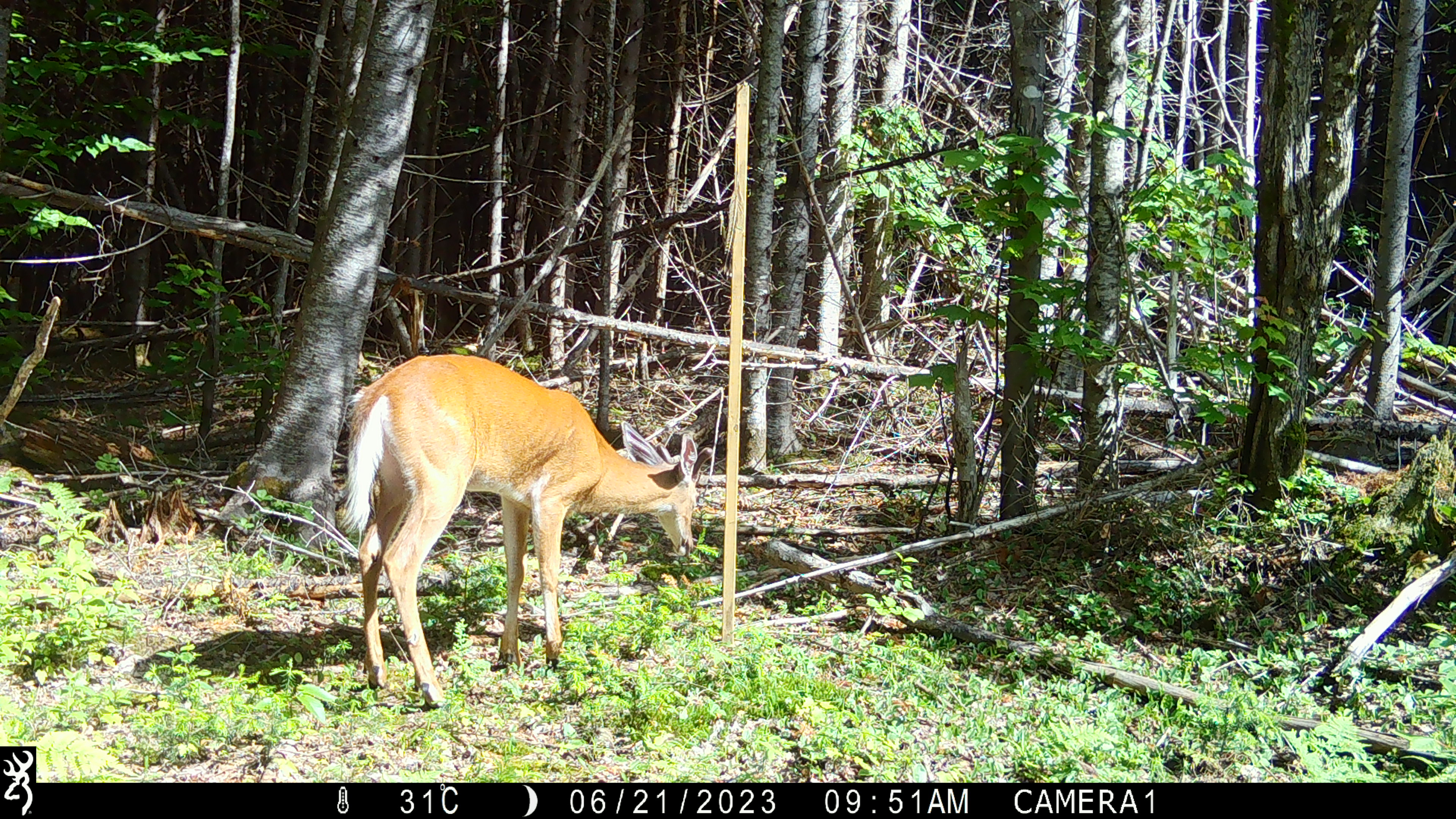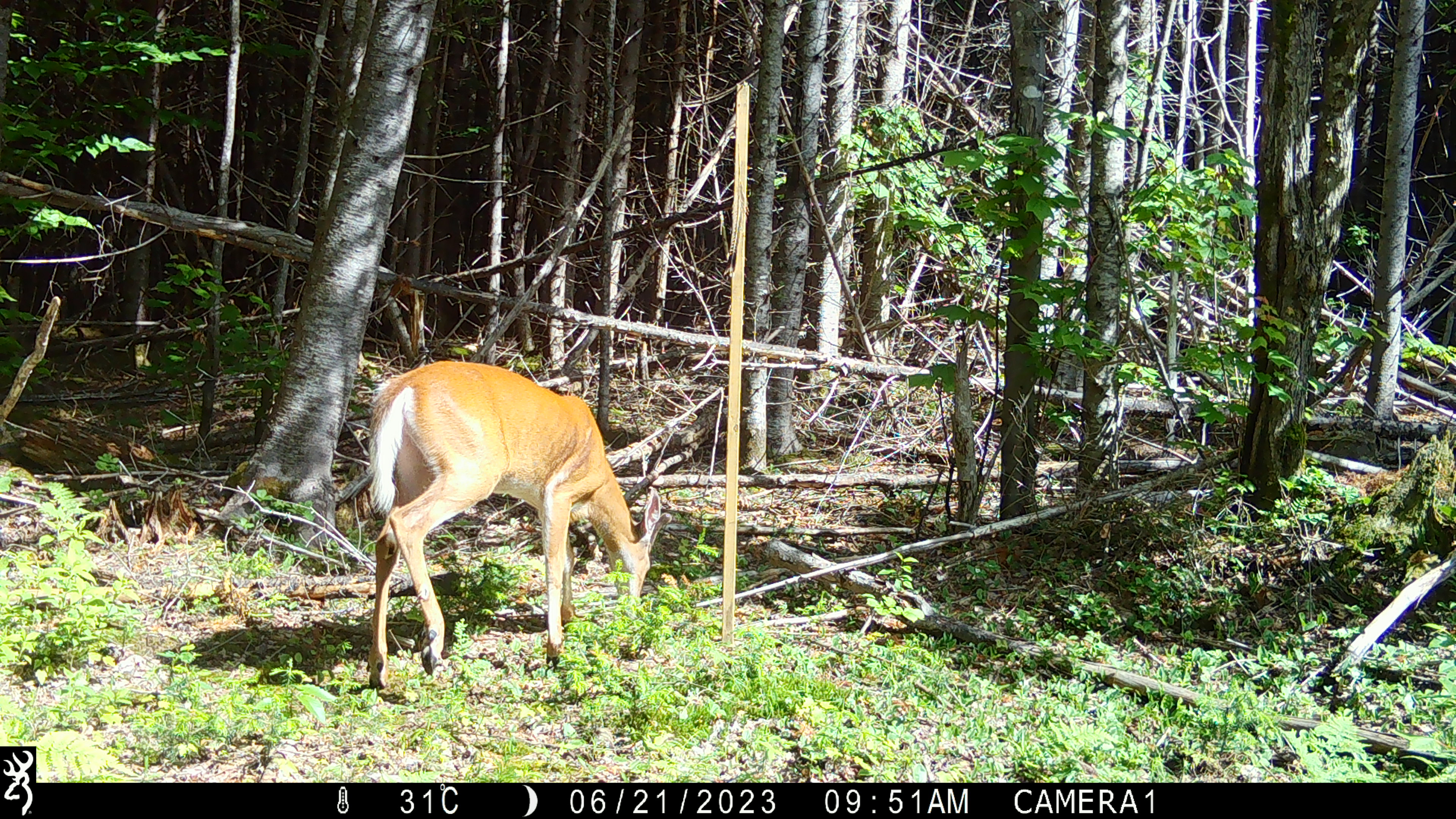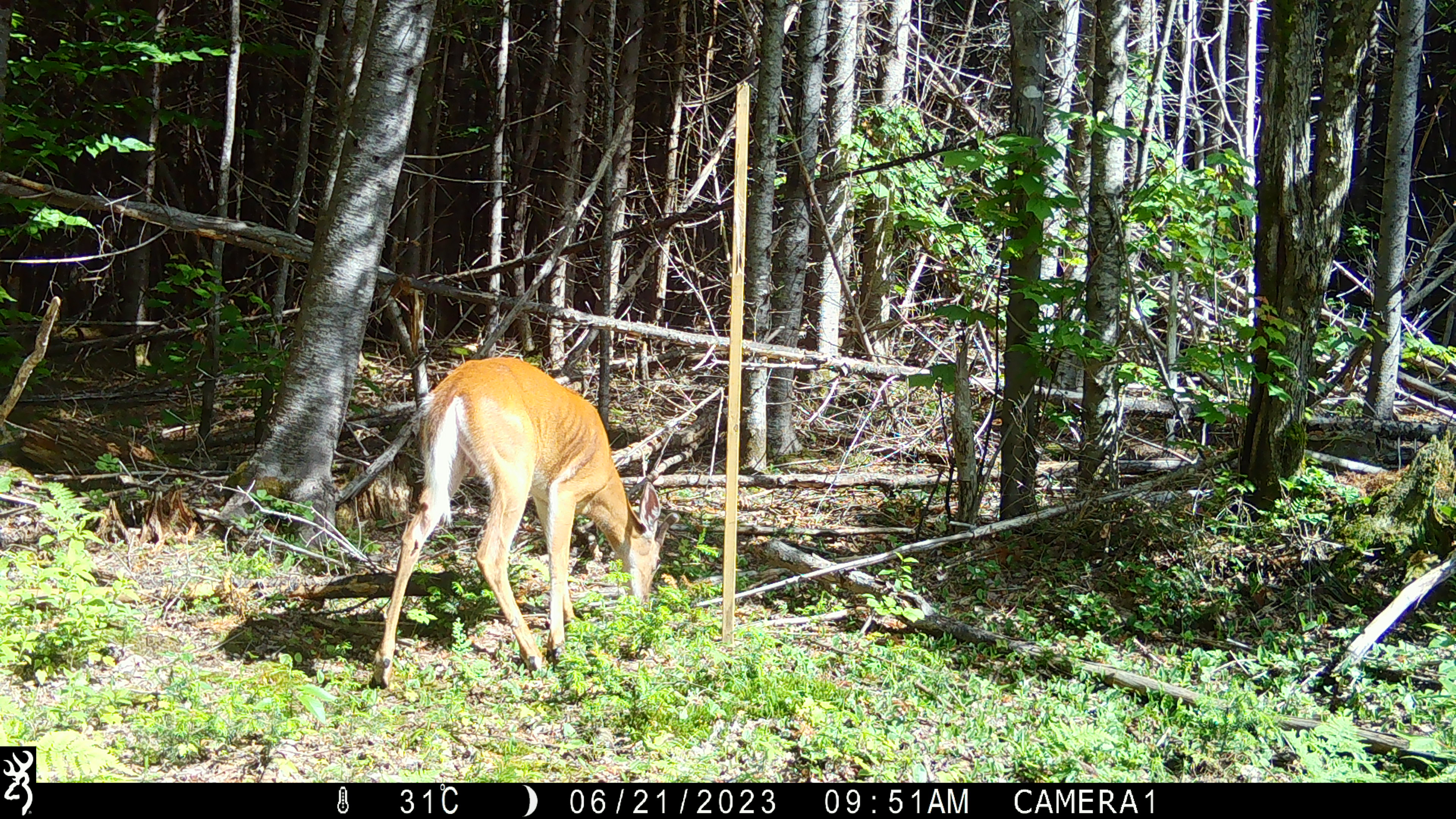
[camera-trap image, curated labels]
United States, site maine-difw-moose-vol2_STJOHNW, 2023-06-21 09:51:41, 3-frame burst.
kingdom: Animalia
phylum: Chordata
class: Mammalia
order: Artiodactyla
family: Cervidae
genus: Odocoileus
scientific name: Odocoileus virginianus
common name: white-tailed deer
White-tailed deer (Odocoileus virginianus).